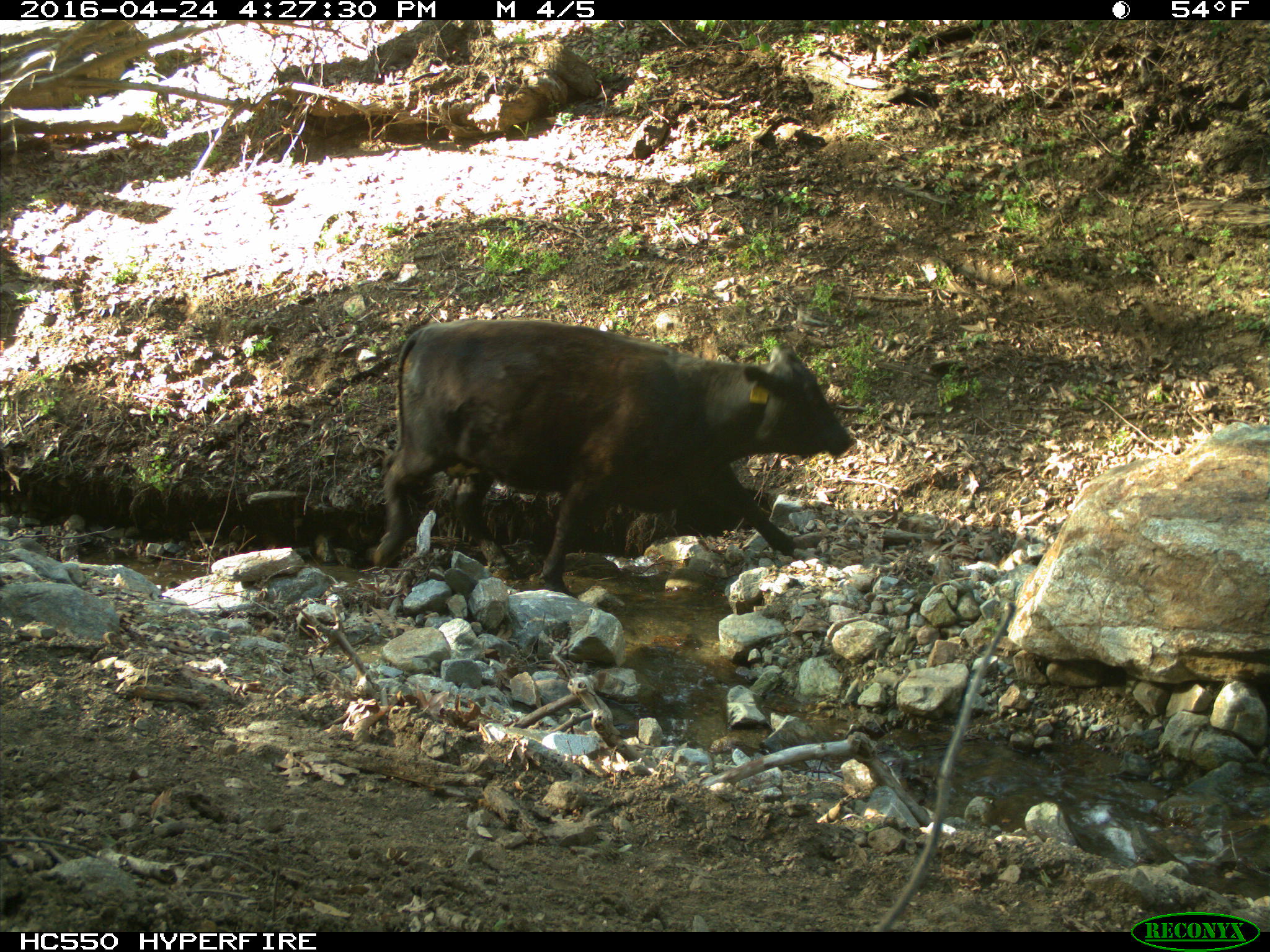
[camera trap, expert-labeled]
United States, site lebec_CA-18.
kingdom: Animalia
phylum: Chordata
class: Mammalia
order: Artiodactyla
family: Bovidae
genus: Bos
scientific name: Bos taurus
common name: domestic cow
Bos taurus (domestic cow).